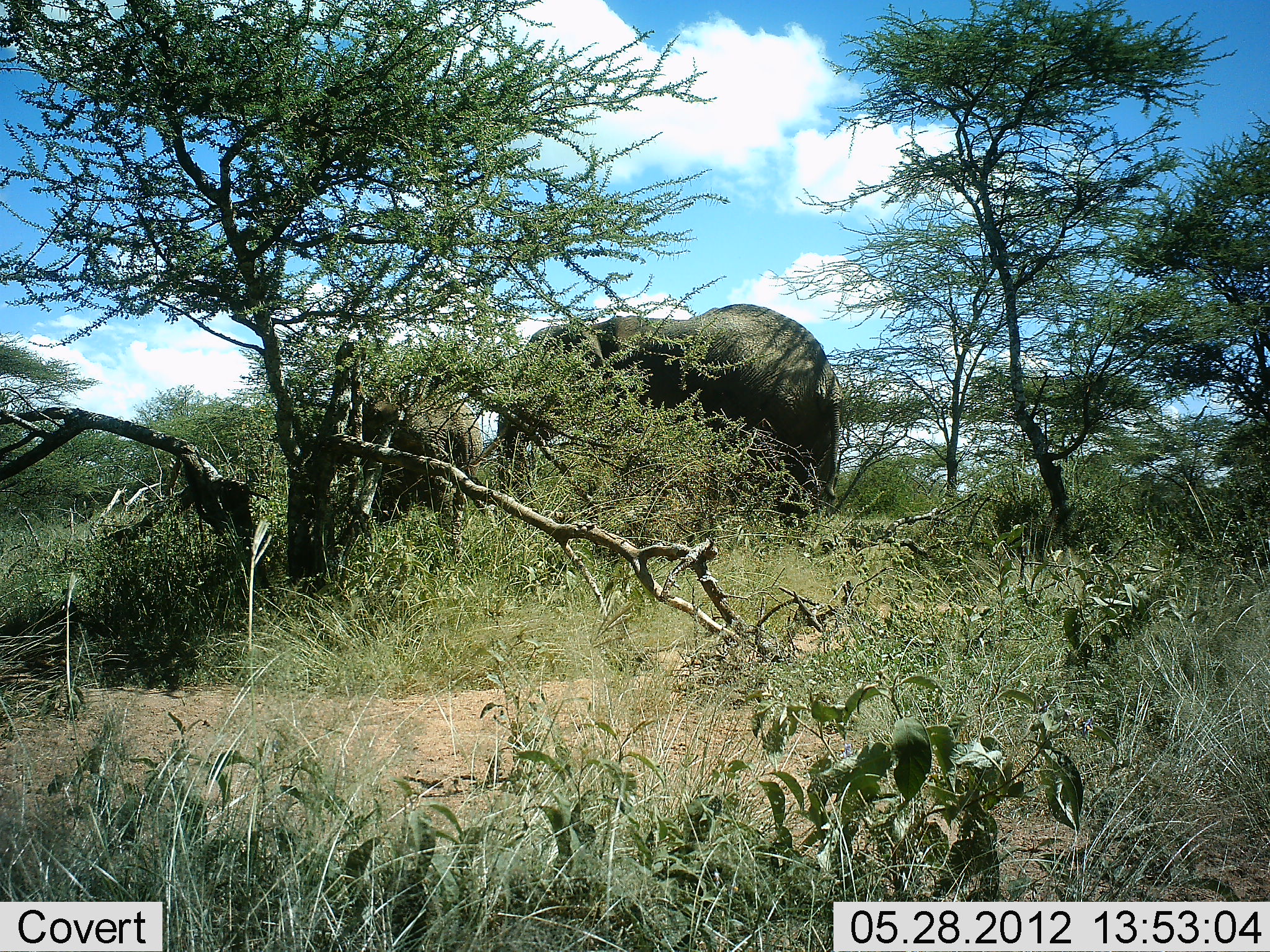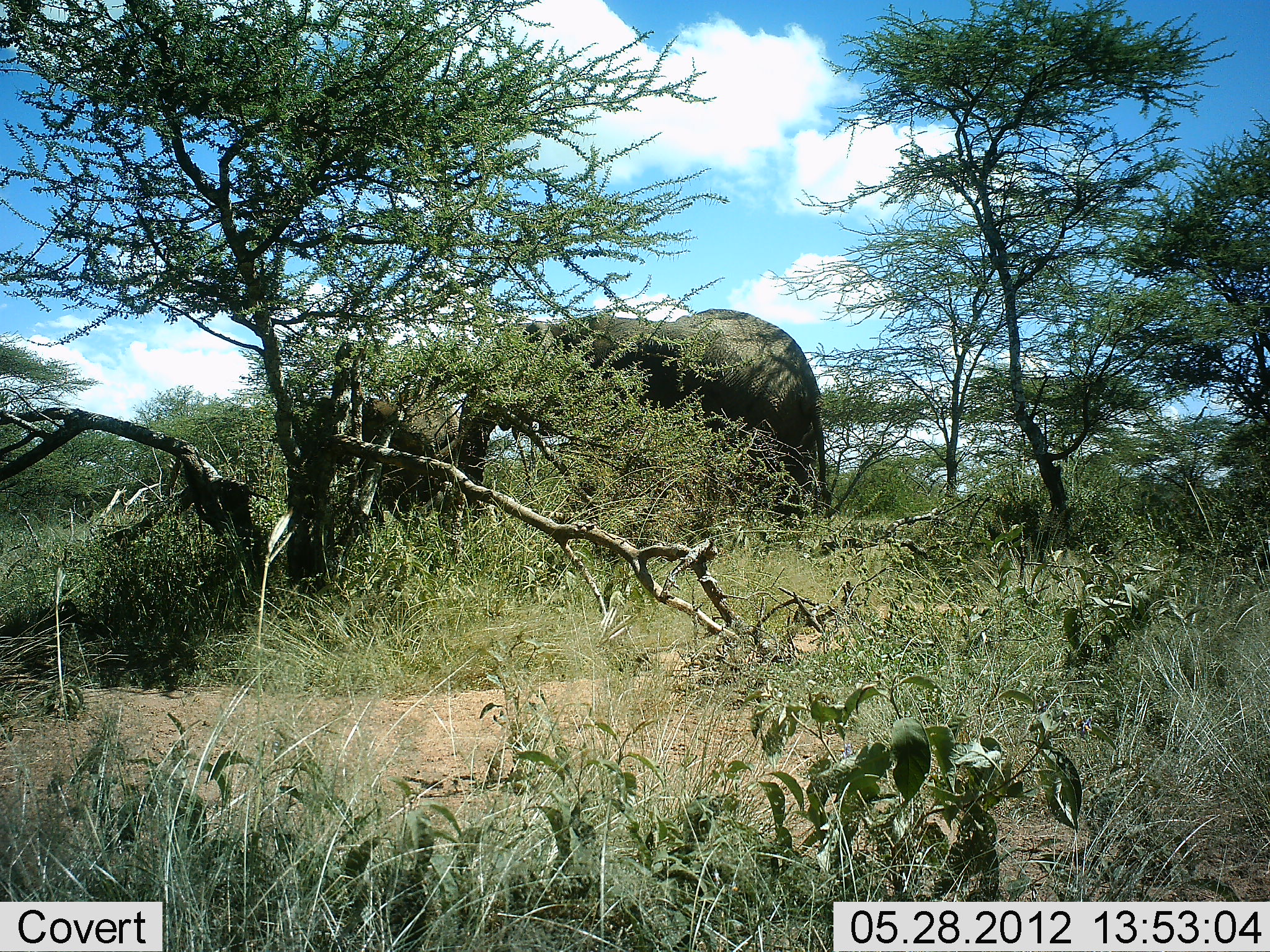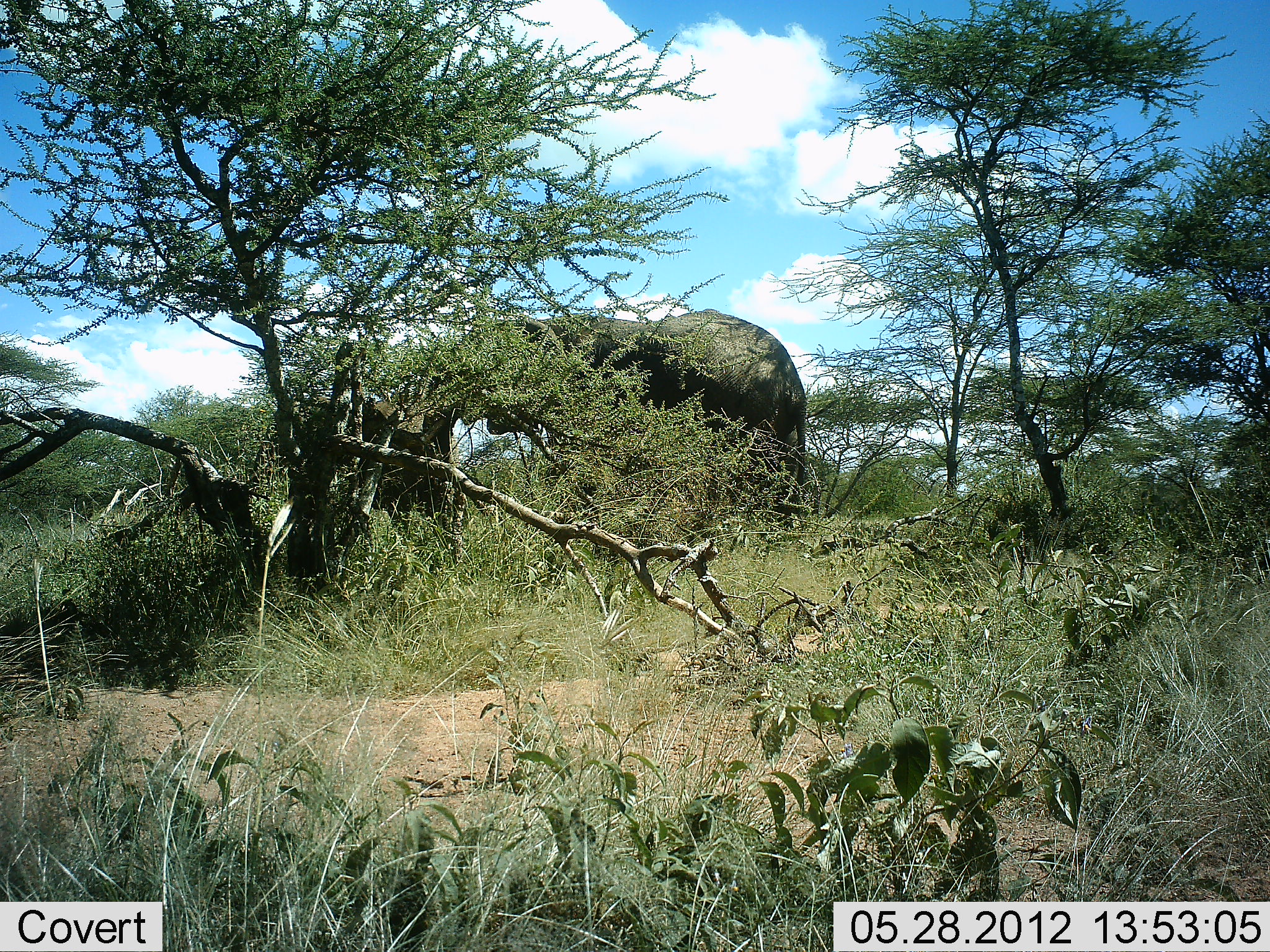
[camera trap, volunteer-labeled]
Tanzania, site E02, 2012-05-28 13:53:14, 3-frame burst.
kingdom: Animalia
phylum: Chordata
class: Mammalia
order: Proboscidea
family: Elephantidae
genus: Loxodonta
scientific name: Loxodonta africana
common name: african bush elephant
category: elephant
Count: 2.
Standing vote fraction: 50%.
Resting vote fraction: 0%.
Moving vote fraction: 60%.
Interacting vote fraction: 0%.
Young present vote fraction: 30%.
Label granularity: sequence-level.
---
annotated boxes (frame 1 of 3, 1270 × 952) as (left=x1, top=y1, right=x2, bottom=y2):
animal: (left=497, top=303, right=843, bottom=547); (left=361, top=392, right=482, bottom=528)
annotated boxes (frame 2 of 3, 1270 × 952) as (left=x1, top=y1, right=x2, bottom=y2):
animal: (left=455, top=309, right=831, bottom=526); (left=290, top=391, right=463, bottom=524)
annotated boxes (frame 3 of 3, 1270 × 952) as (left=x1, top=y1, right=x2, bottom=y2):
animal: (left=423, top=309, right=807, bottom=542); (left=252, top=398, right=456, bottom=528)